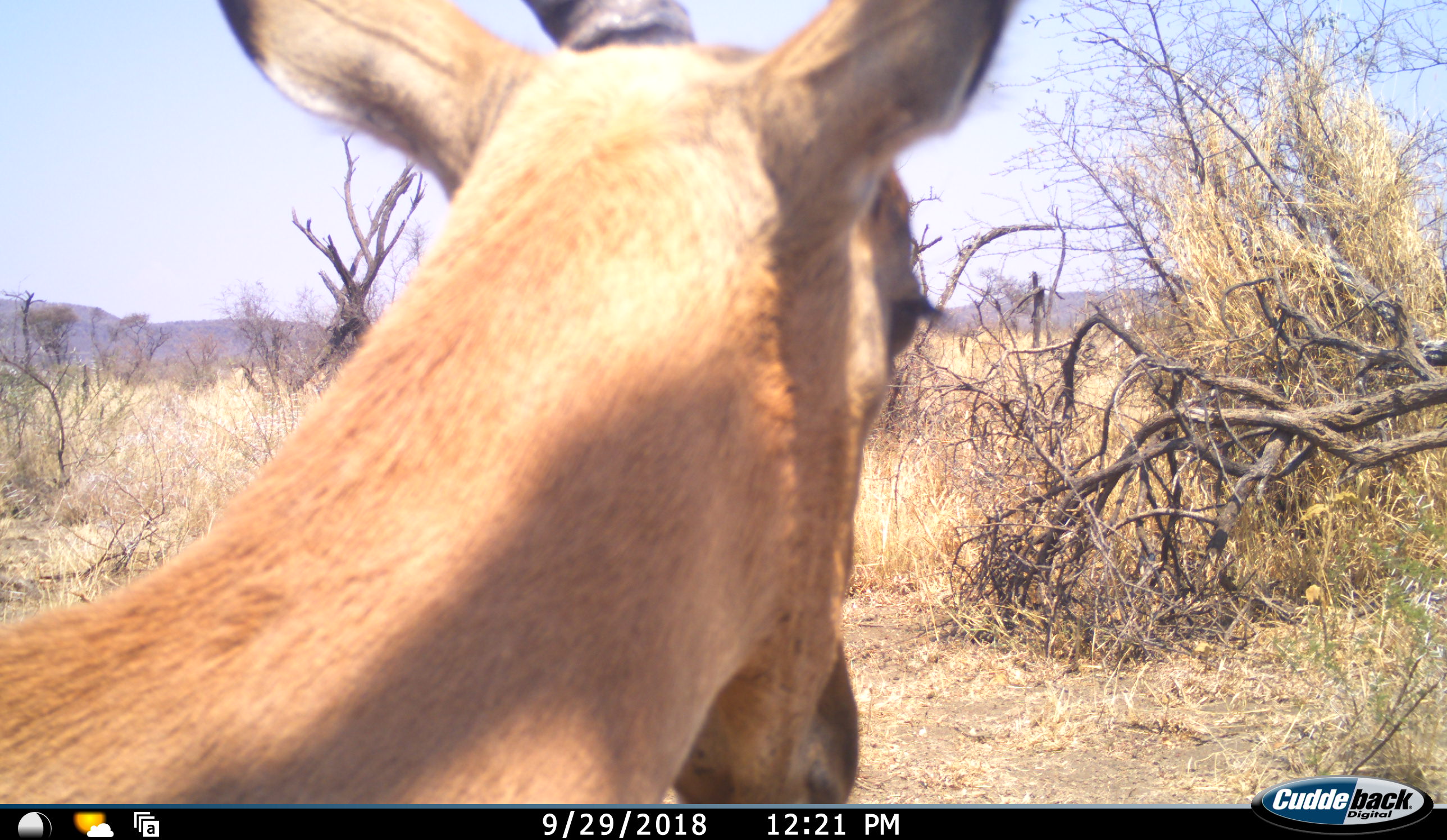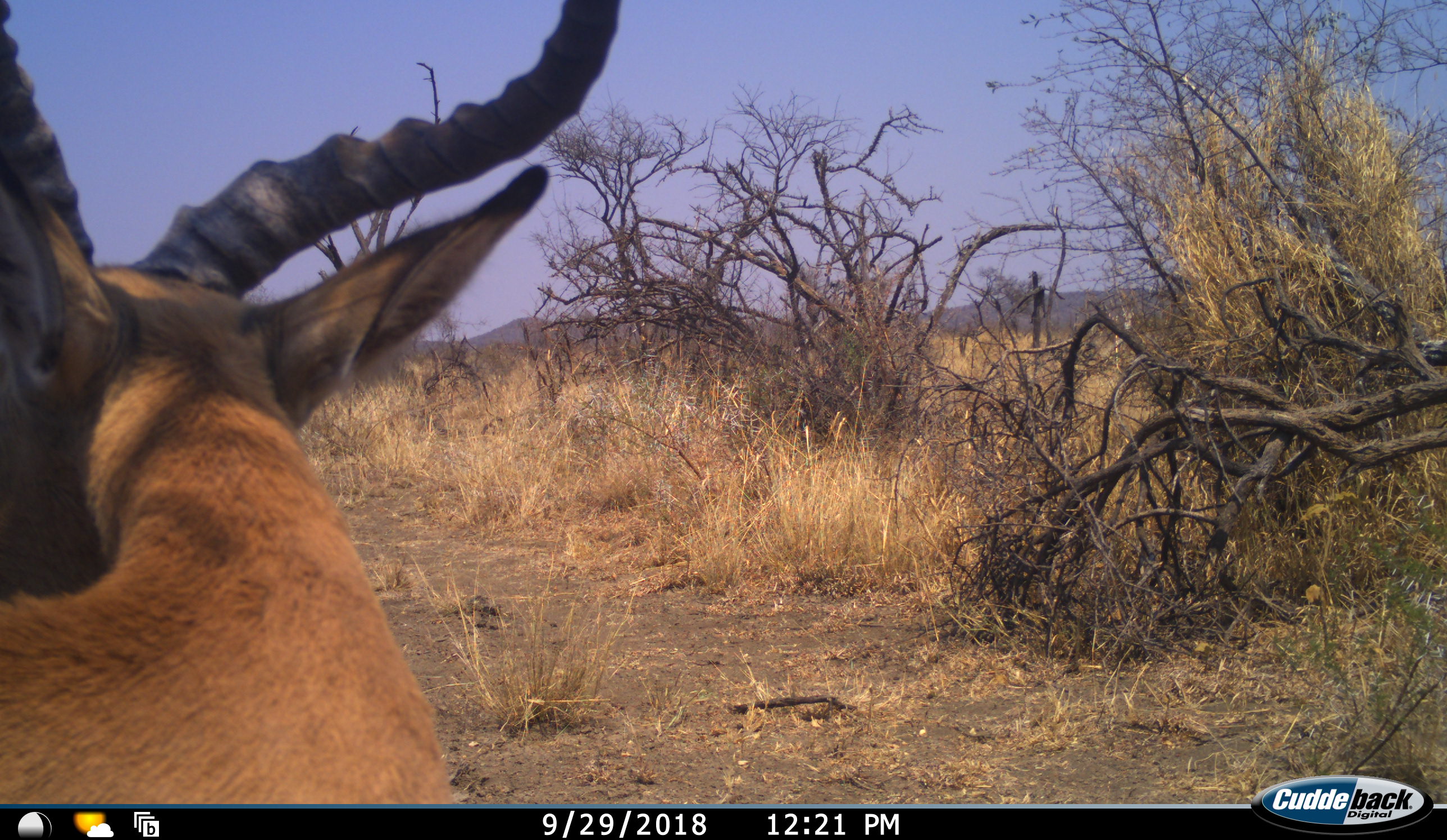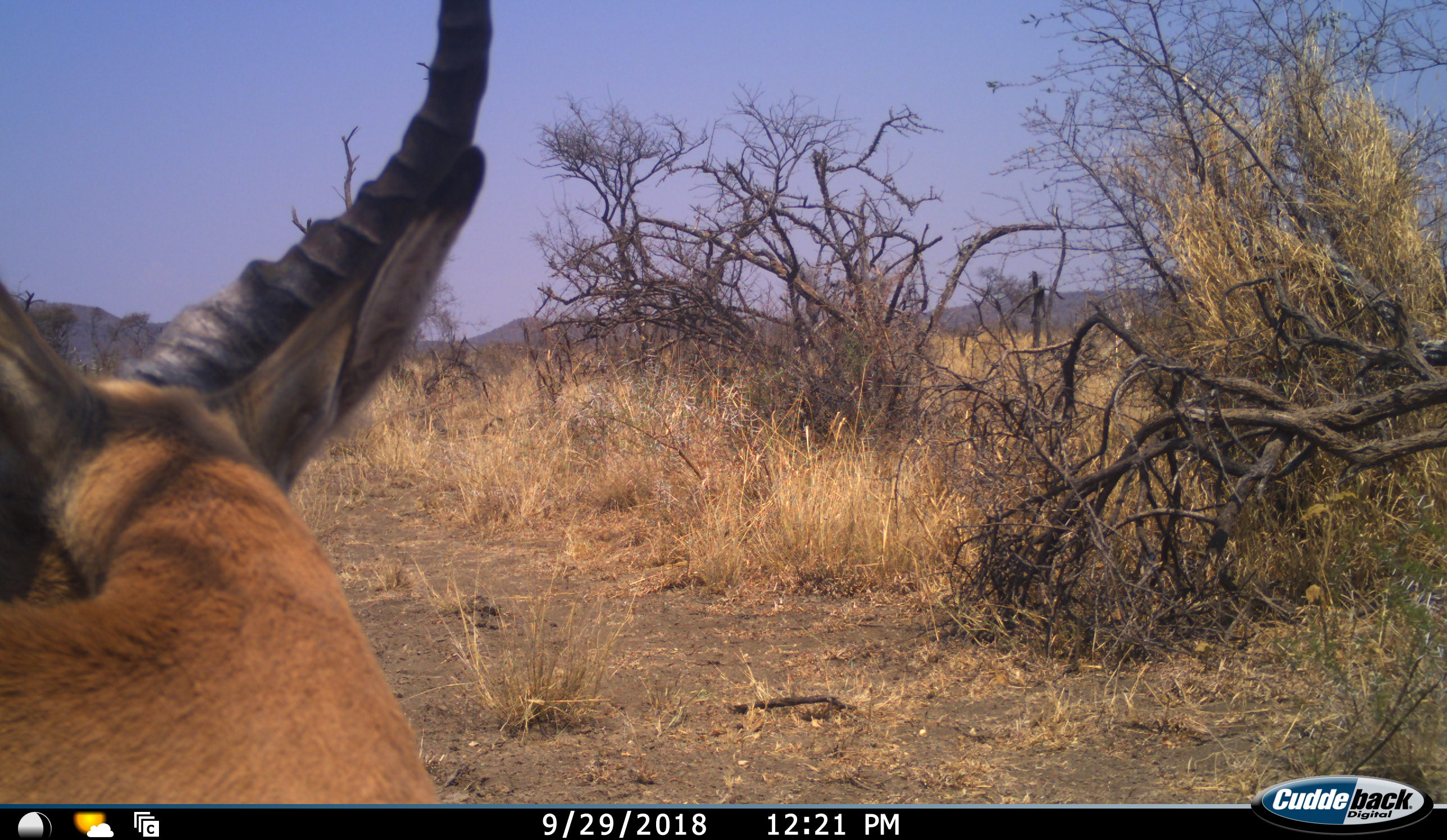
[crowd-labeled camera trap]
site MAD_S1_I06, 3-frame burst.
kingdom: Animalia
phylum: Chordata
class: Mammalia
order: Artiodactyla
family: Bovidae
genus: Aepyceros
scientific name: Aepyceros melampus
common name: impala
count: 1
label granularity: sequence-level